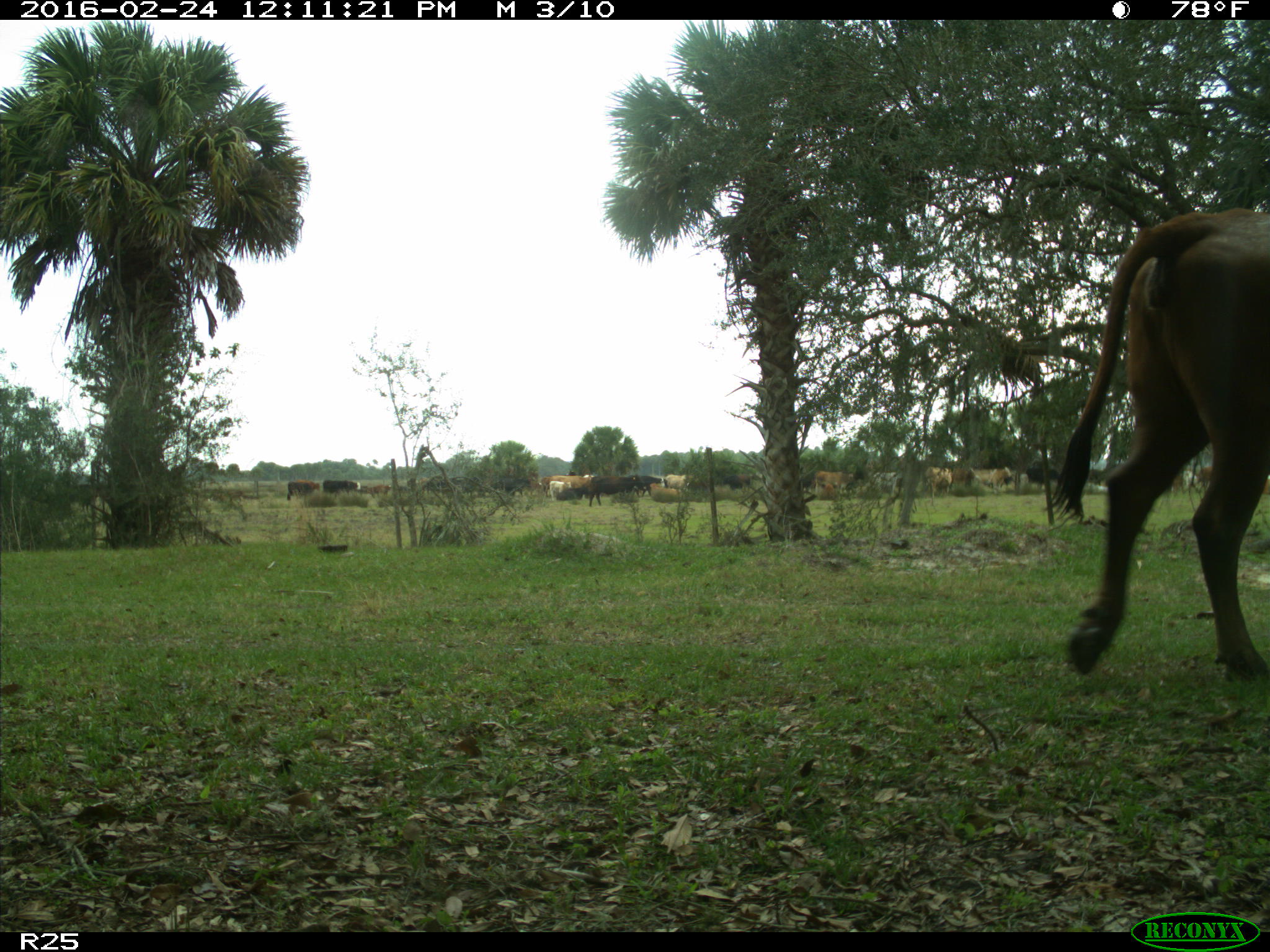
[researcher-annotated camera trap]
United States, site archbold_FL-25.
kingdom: Animalia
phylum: Chordata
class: Mammalia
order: Artiodactyla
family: Bovidae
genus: Bos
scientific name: Bos taurus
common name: domestic cow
Bos taurus (domestic cow).